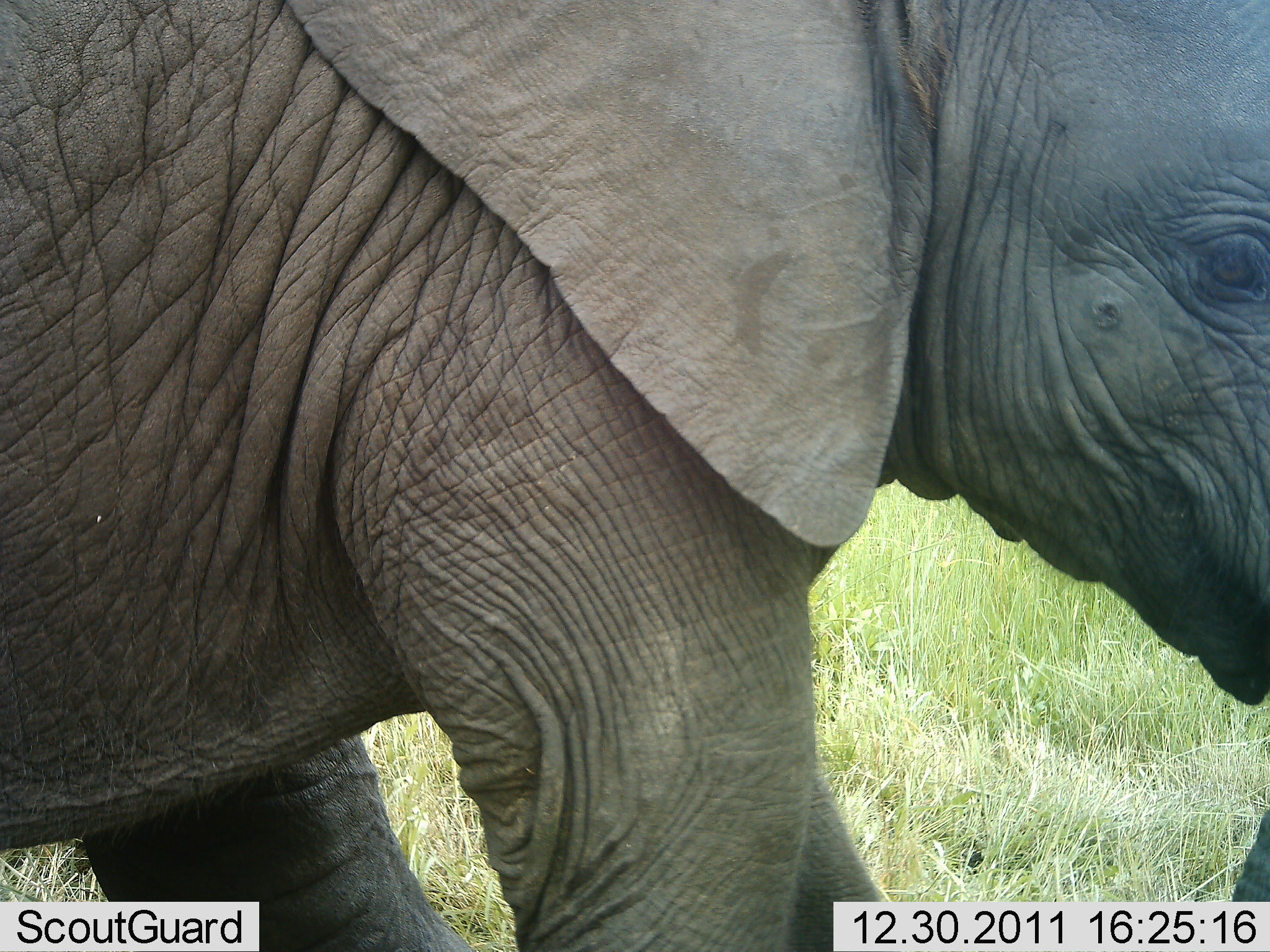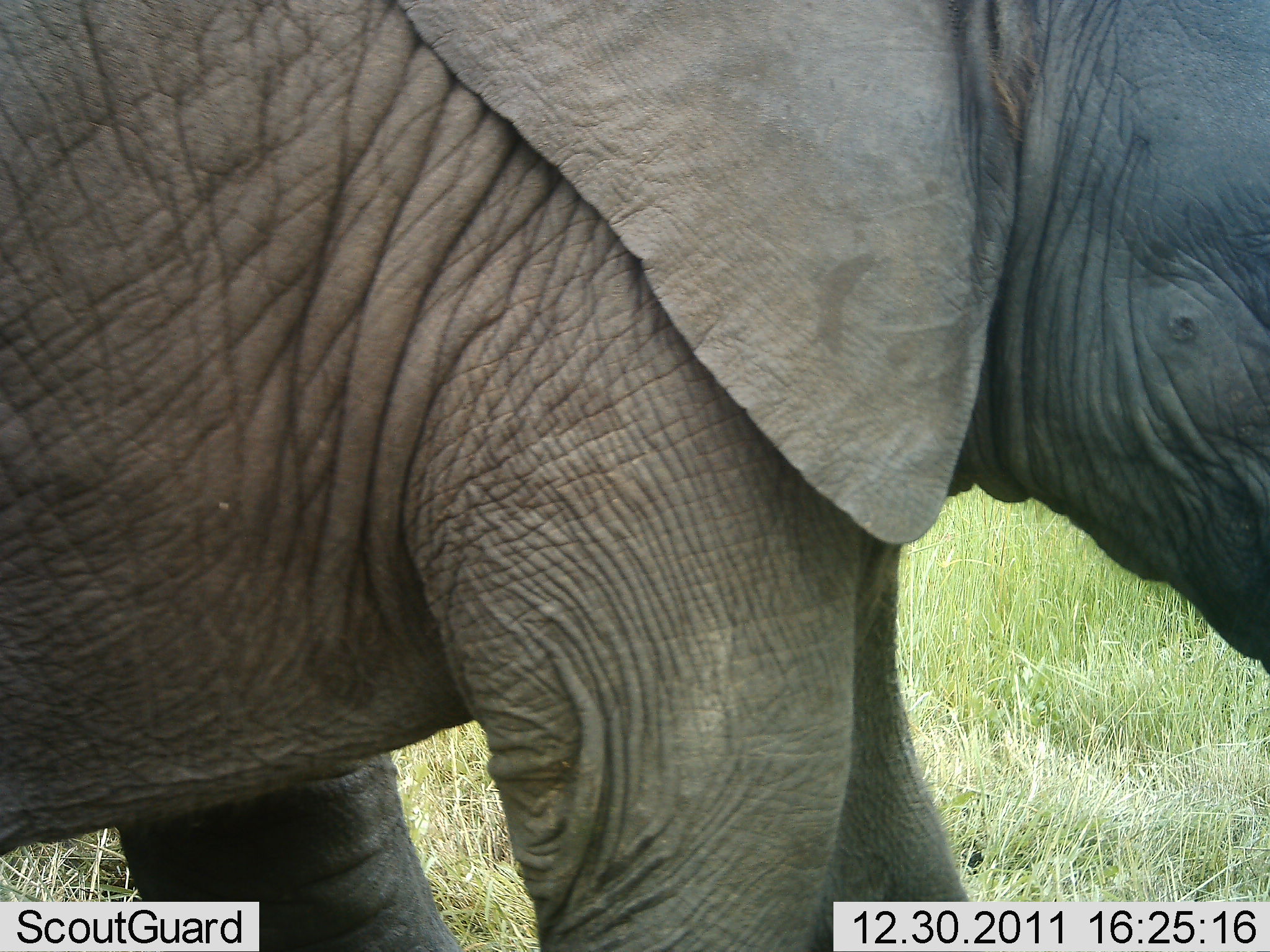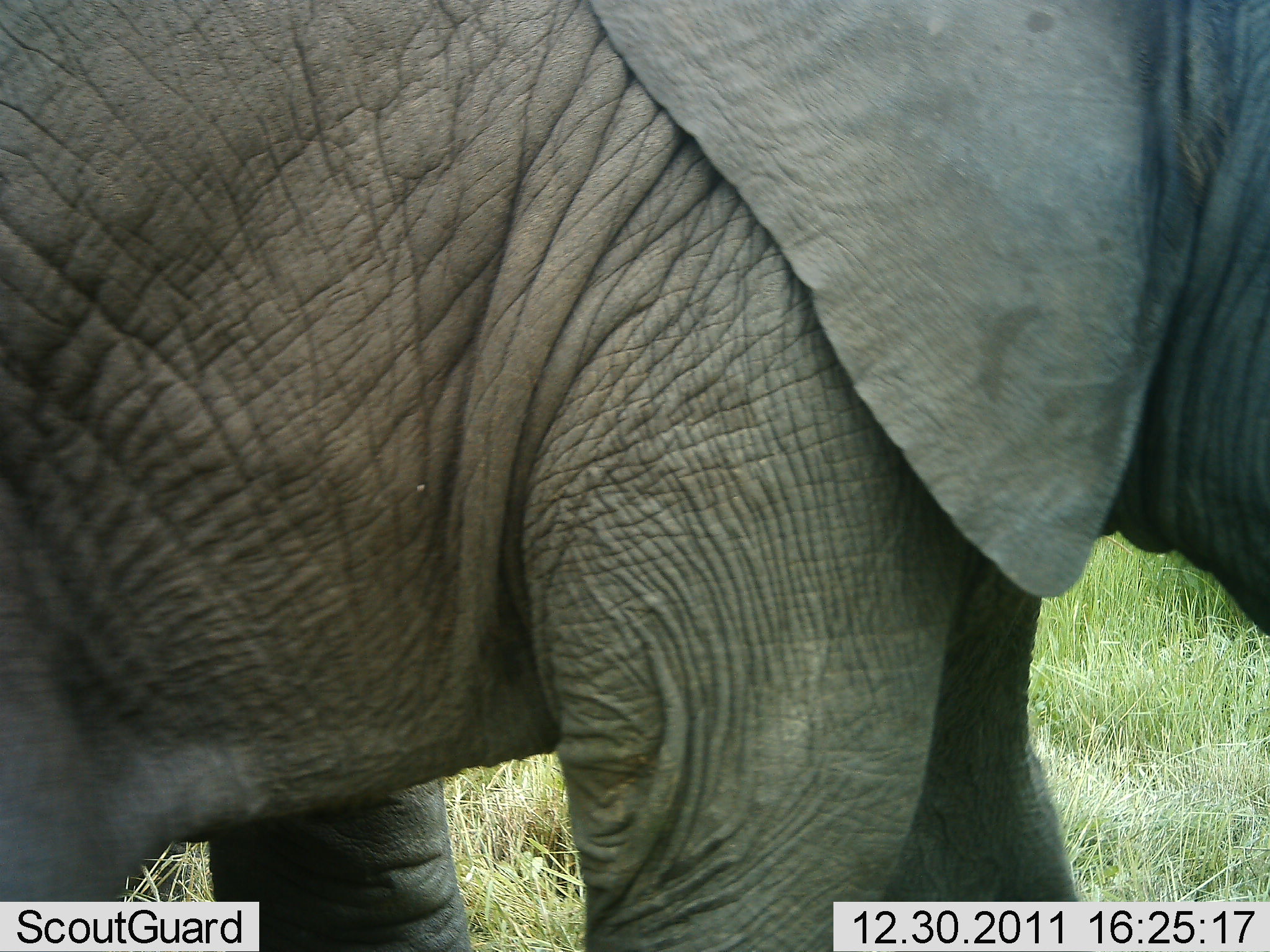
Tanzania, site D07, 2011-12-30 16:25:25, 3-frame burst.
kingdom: Animalia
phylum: Chordata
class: Mammalia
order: Proboscidea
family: Elephantidae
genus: Loxodonta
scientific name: Loxodonta africana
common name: african bush elephant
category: elephant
Elephant (african bush elephant) (Loxodonta africana), count 1. Behavior (volunteer vote fractions): standing 29%, resting 0%, moving 76%, interacting 0%. Young present (vote fraction): 33%. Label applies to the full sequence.